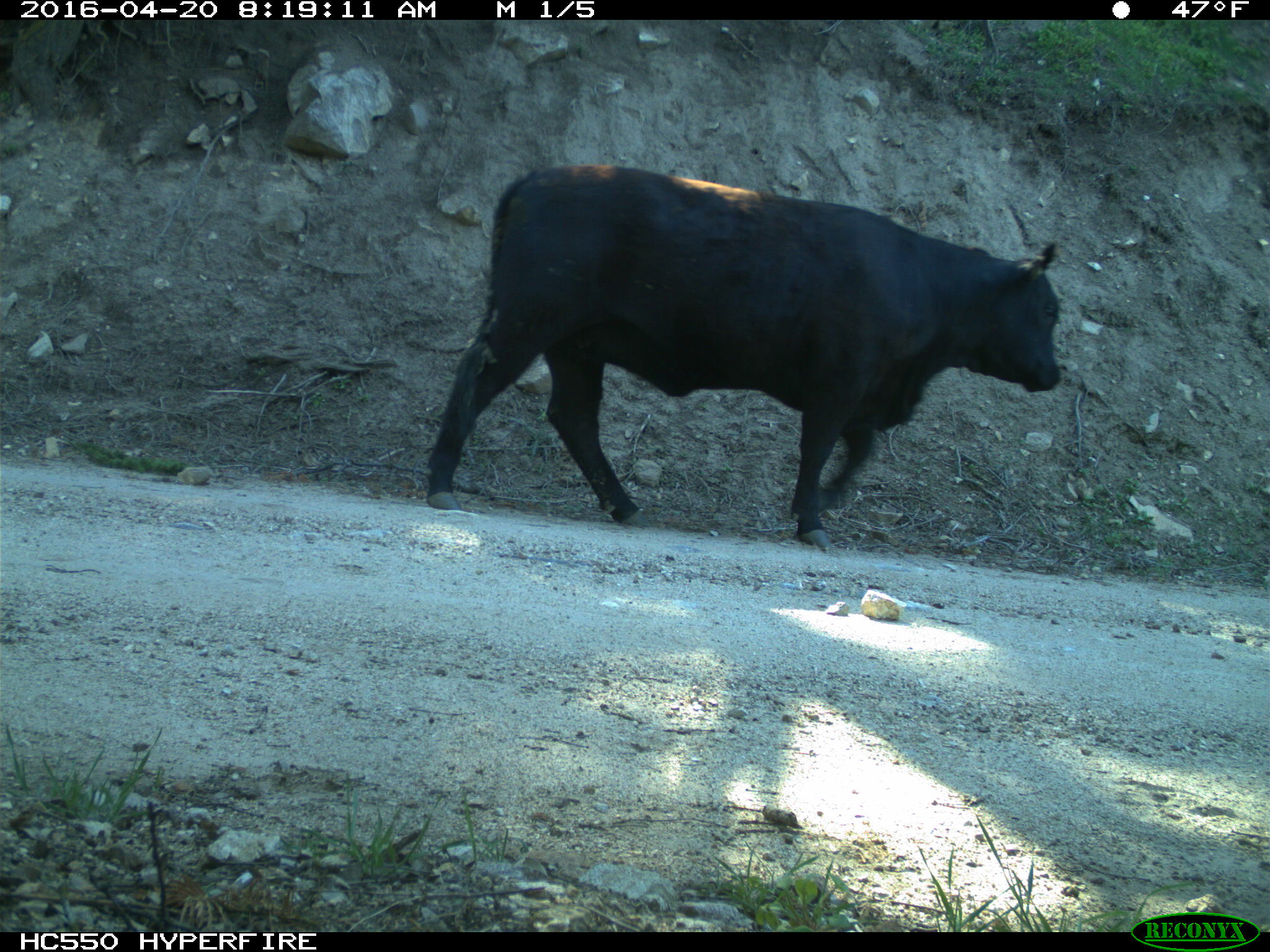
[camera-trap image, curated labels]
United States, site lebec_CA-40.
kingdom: Animalia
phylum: Chordata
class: Mammalia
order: Artiodactyla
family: Bovidae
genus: Bos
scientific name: Bos taurus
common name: domestic cow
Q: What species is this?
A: Bos taurus (domestic cow).